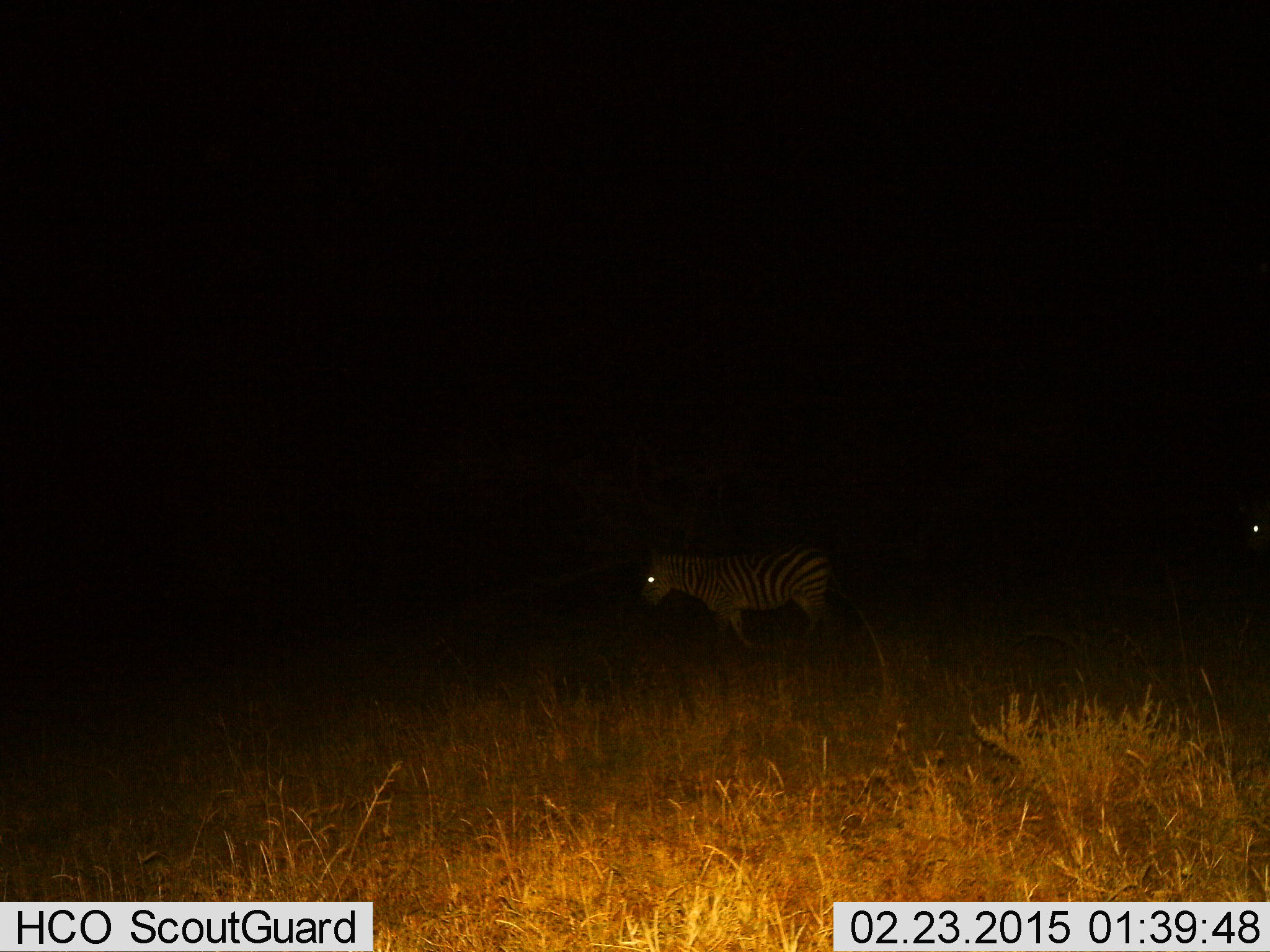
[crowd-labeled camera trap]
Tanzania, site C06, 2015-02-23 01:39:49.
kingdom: Animalia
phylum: Chordata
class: Mammalia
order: Perissodactyla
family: Equidae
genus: Equus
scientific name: Equus quagga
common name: plains zebra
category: zebra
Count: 1.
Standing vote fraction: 50%.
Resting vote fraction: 10%.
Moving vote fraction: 40%.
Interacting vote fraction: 0%.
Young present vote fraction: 0%.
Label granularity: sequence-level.